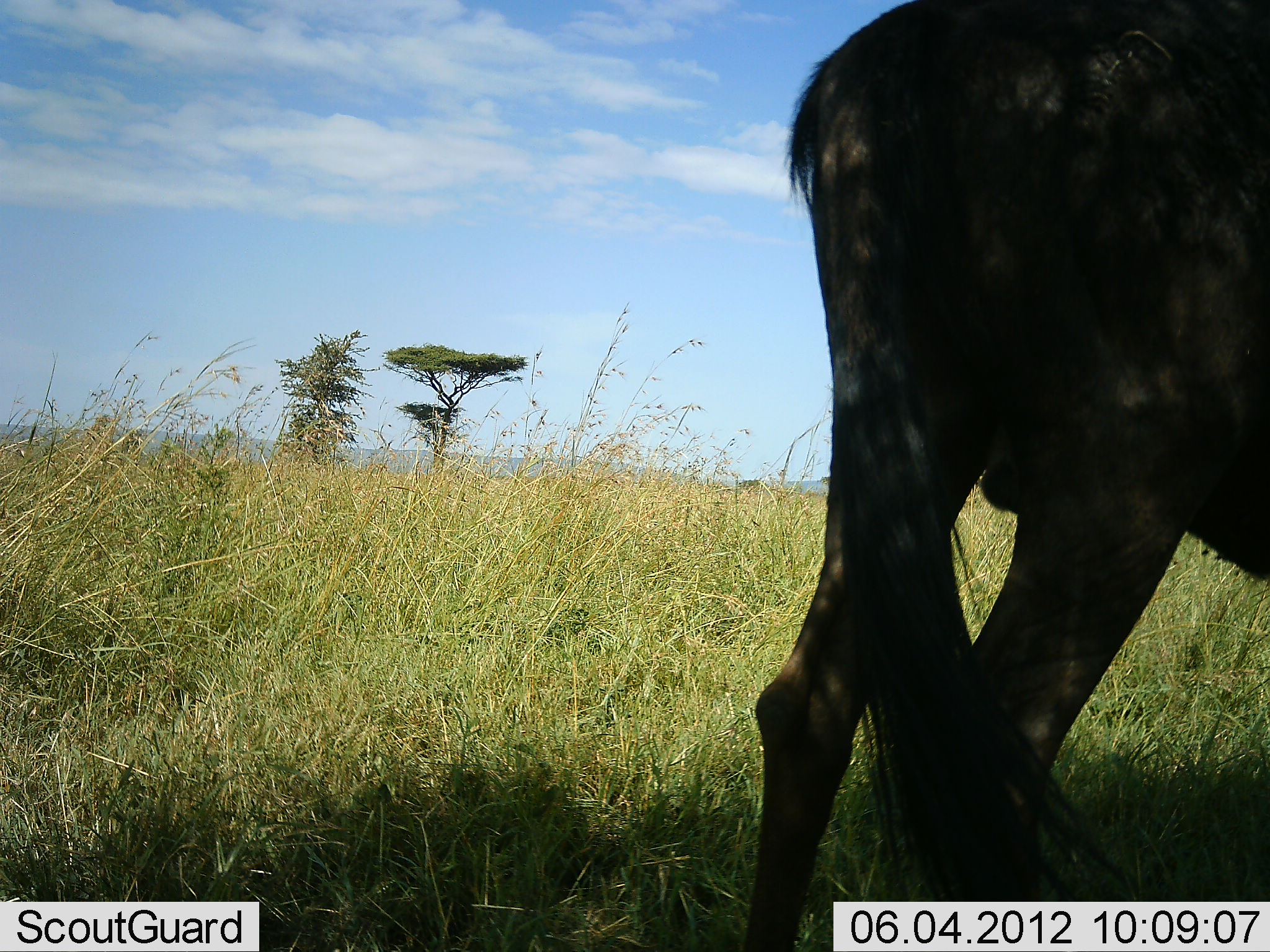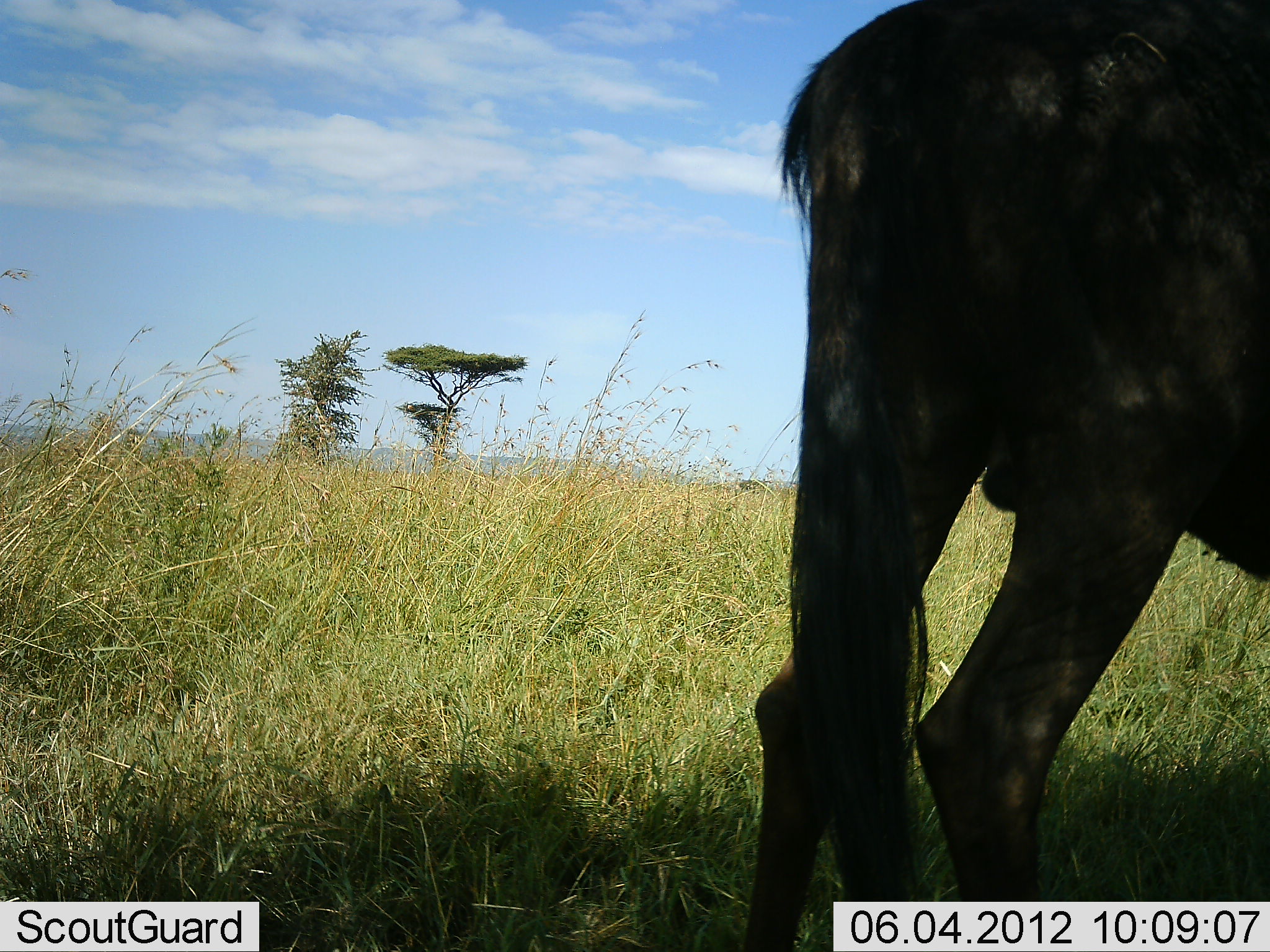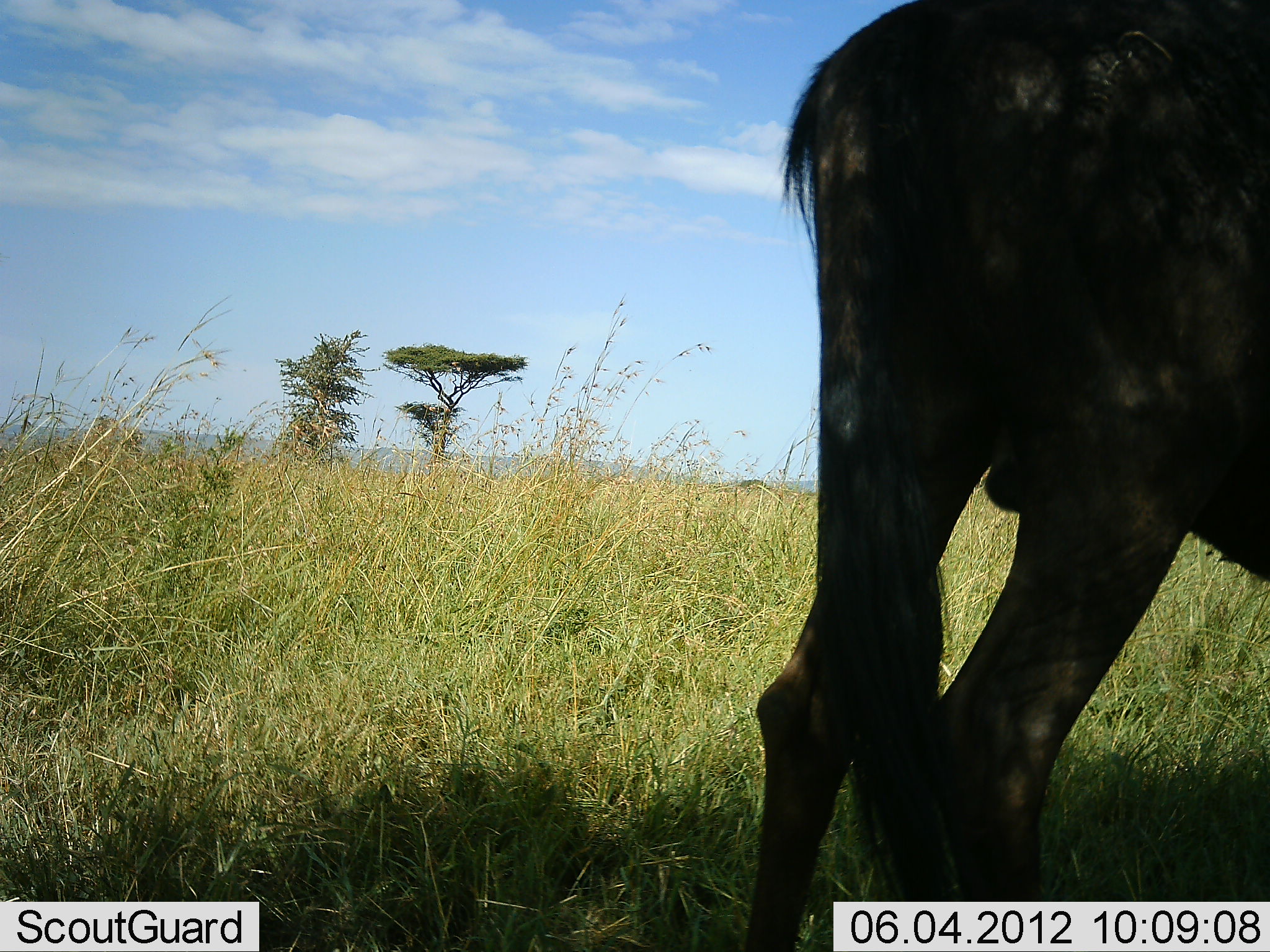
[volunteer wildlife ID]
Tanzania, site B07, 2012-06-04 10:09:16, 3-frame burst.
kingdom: Animalia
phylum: Chordata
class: Mammalia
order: Artiodactyla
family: Bovidae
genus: Connochaetes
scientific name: Connochaetes taurinus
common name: blue wildebeest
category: wildebeest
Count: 1.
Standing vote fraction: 100%.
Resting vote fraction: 0%.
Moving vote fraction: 0%.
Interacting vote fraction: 0%.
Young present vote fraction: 0%.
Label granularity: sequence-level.